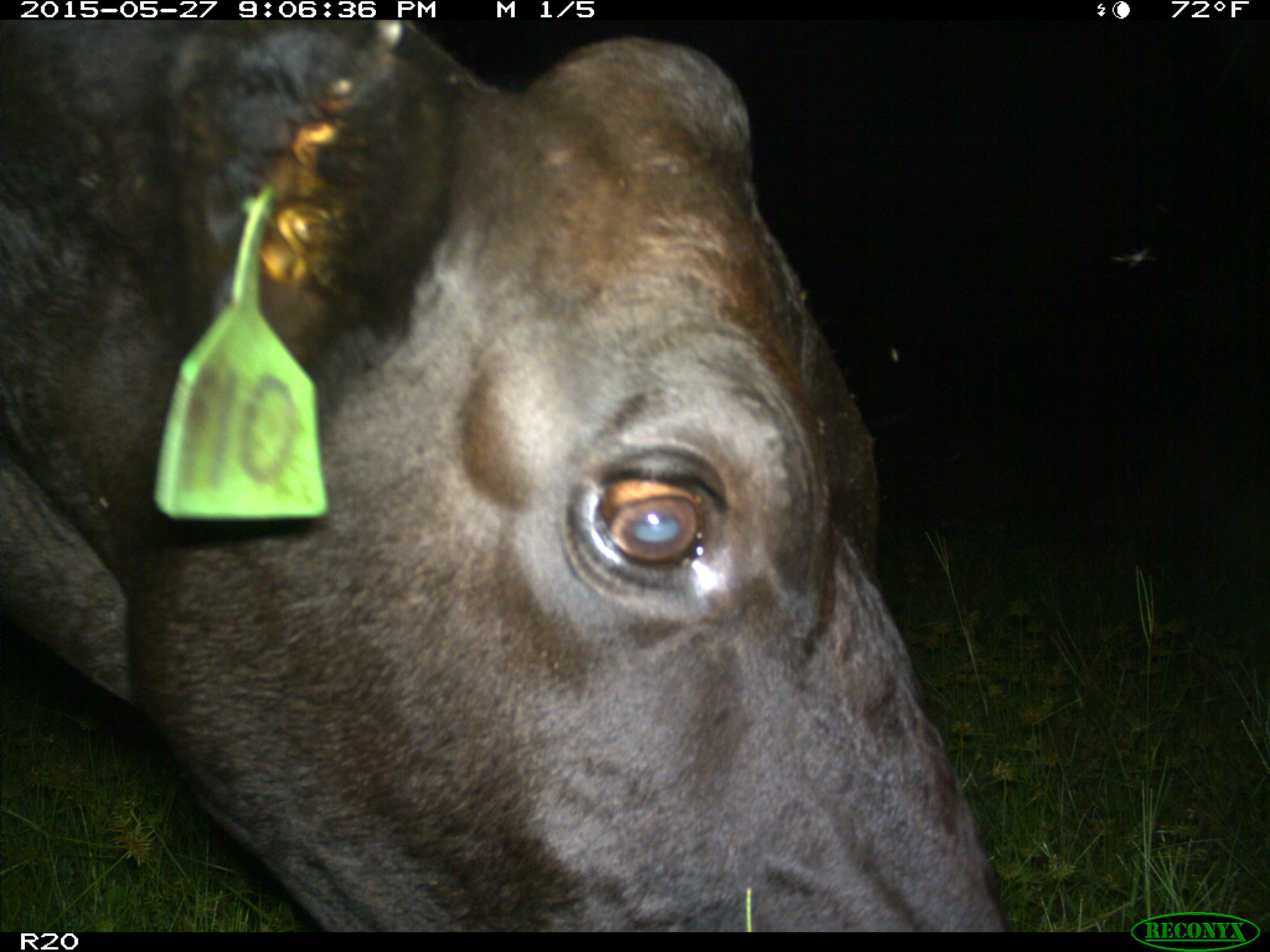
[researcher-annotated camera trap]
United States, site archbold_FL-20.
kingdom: Animalia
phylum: Chordata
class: Mammalia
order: Artiodactyla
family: Bovidae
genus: Bos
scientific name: Bos taurus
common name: domestic cow